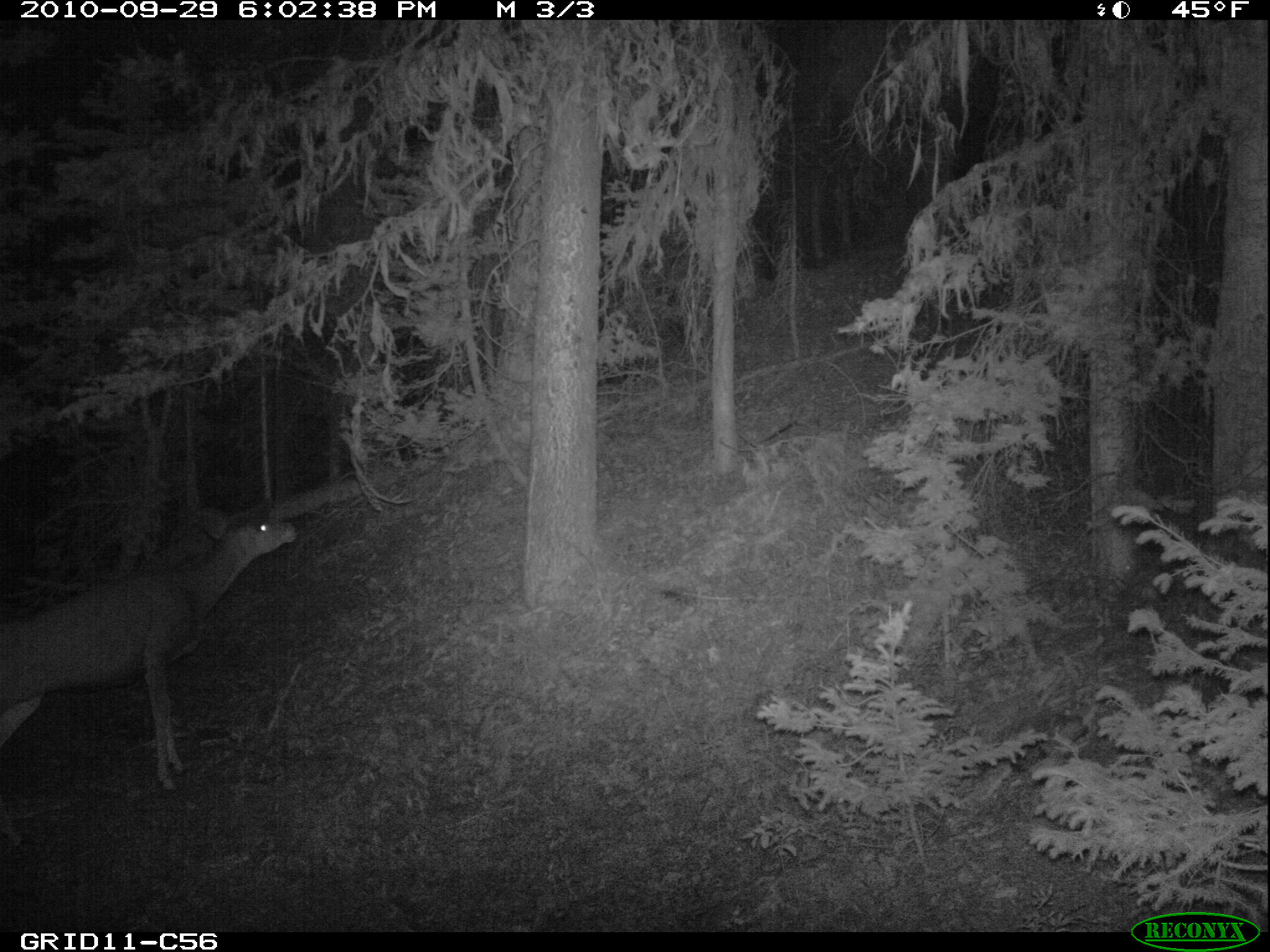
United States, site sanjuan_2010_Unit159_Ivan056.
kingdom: Animalia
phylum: Chordata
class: Mammalia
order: Artiodactyla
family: Cervidae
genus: Odocoileus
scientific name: Odocoileus hemionus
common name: mule deer